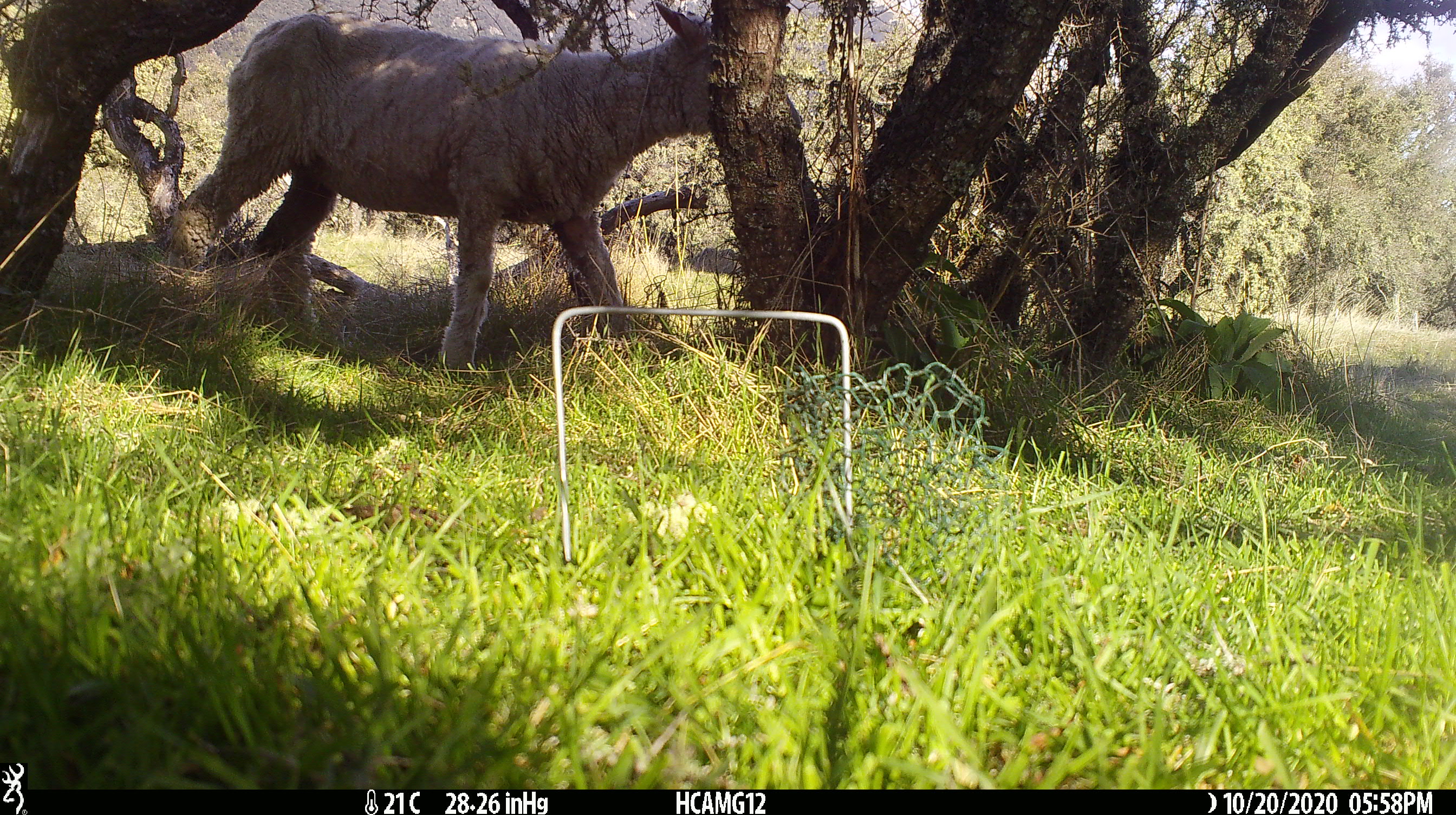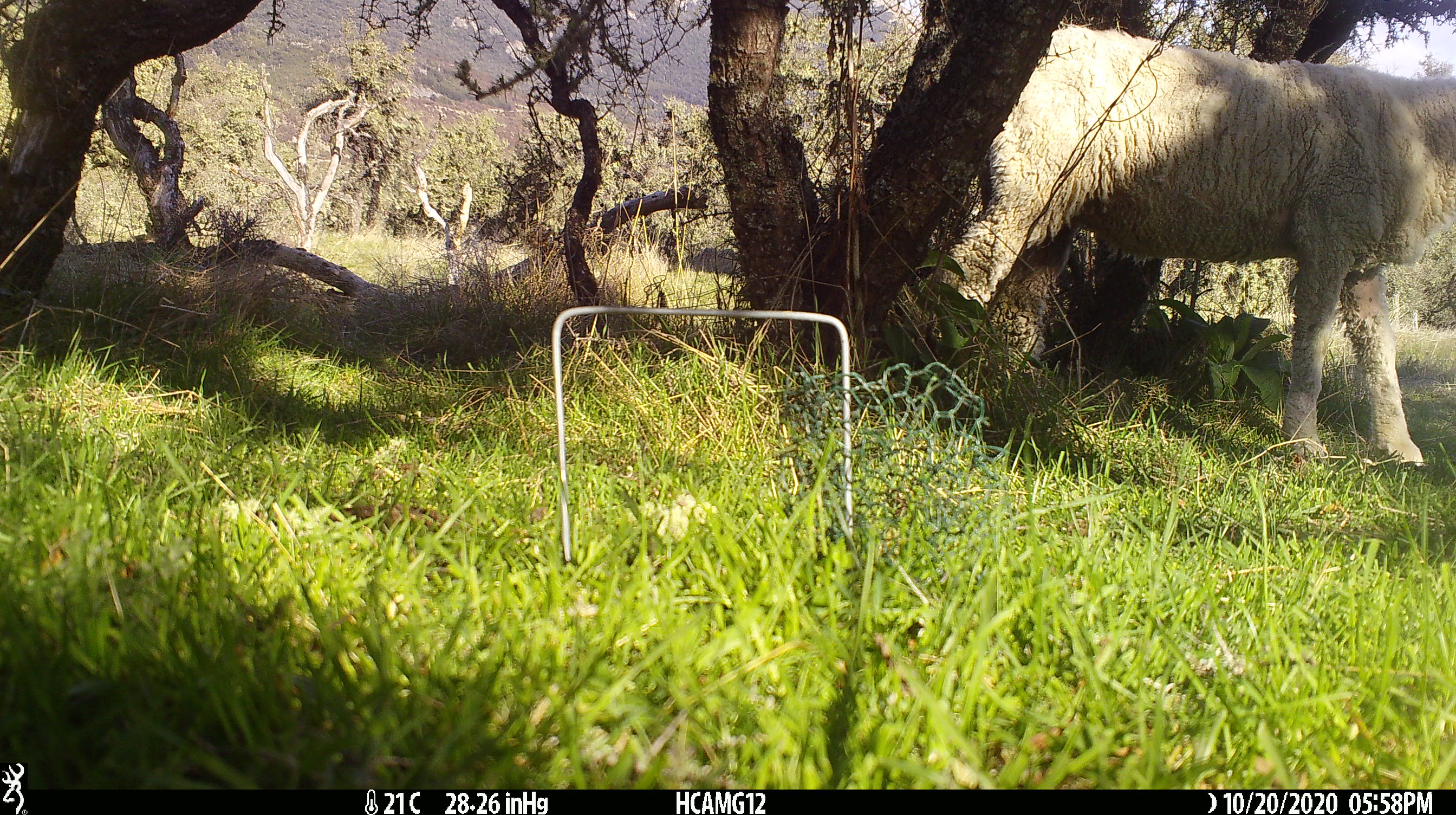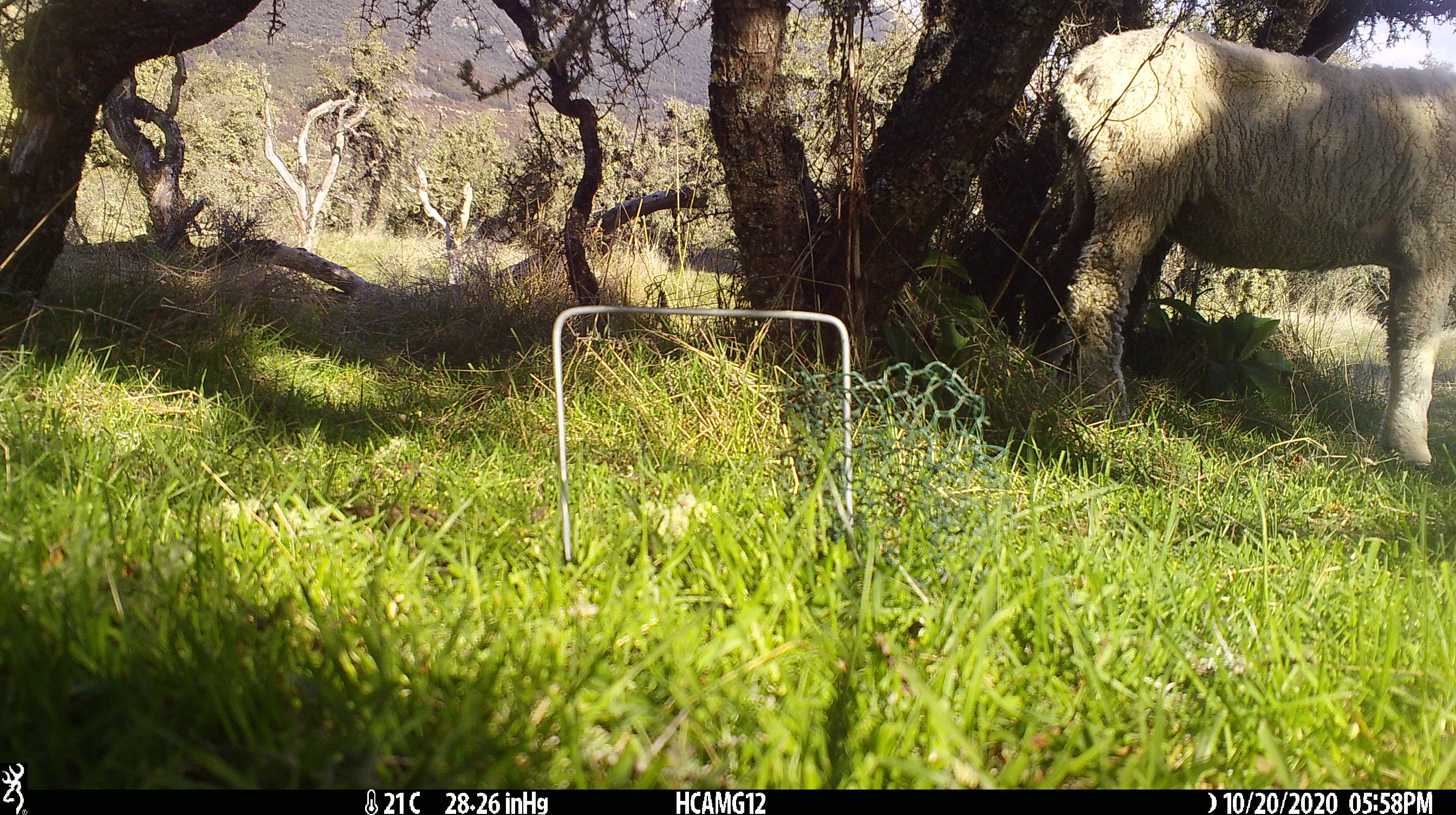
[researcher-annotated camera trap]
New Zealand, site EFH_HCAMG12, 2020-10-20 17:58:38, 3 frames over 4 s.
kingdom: Animalia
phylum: Chordata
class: Mammalia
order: Artiodactyla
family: Bovidae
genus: Ovis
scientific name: Ovis aries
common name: domestic sheep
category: sheep